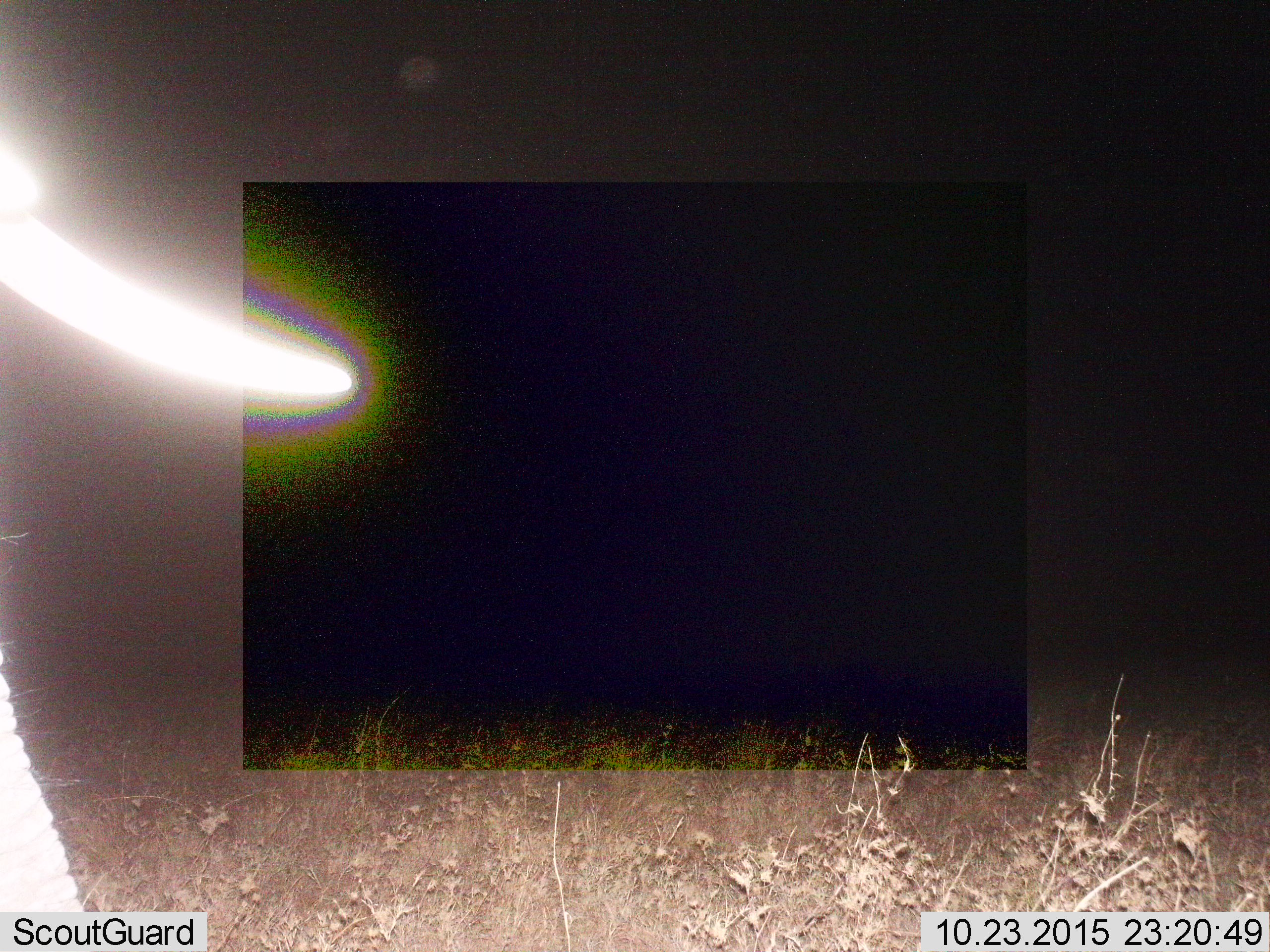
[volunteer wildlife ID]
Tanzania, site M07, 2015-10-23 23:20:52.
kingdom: Animalia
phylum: Chordata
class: Mammalia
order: Proboscidea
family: Elephantidae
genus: Loxodonta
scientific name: Loxodonta africana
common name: african bush elephant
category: elephant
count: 1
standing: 75%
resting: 0%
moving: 38%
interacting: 12%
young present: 0%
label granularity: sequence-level